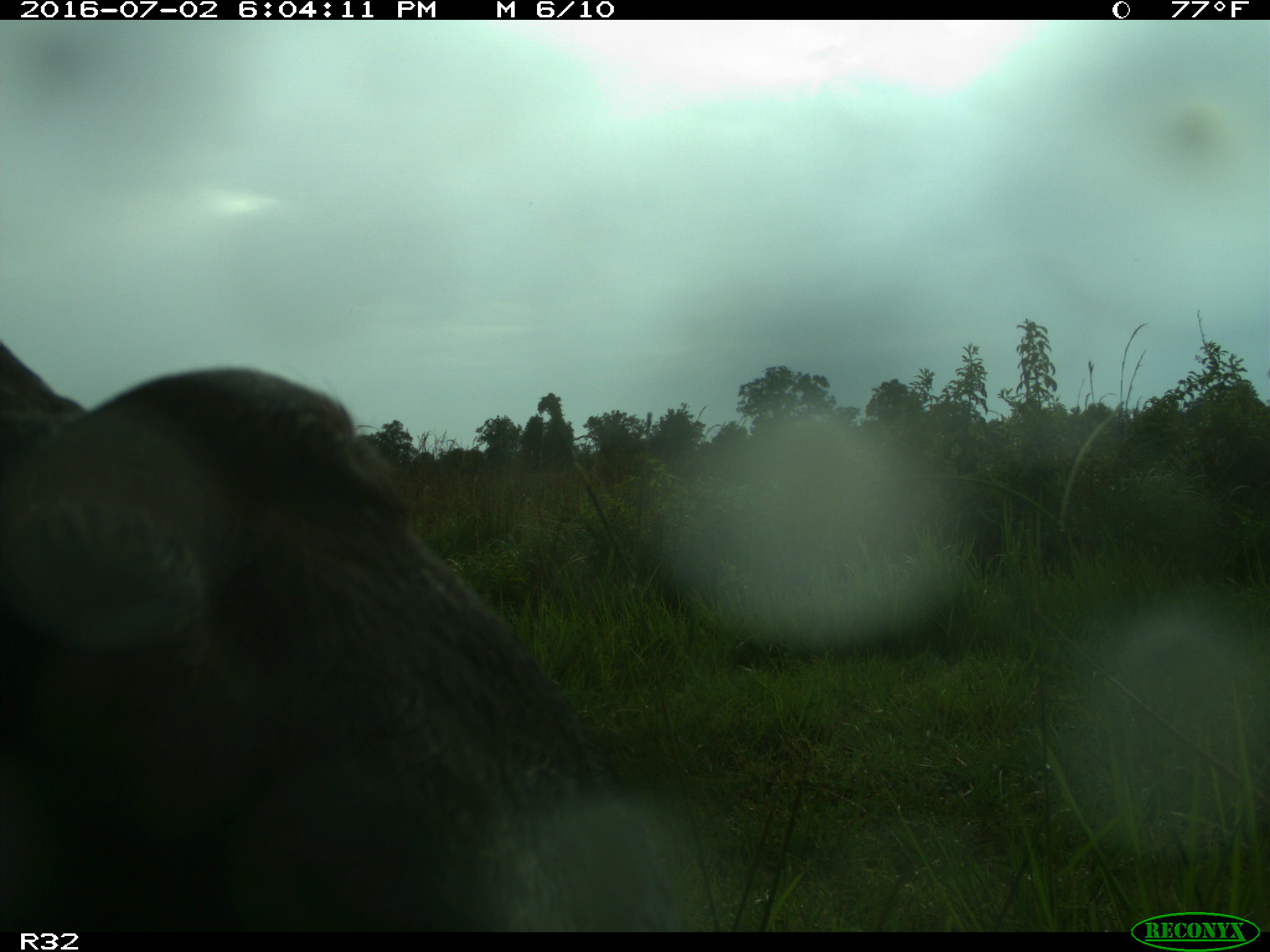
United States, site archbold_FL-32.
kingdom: Animalia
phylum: Chordata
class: Mammalia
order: Artiodactyla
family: Bovidae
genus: Bos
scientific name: Bos taurus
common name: domestic cow